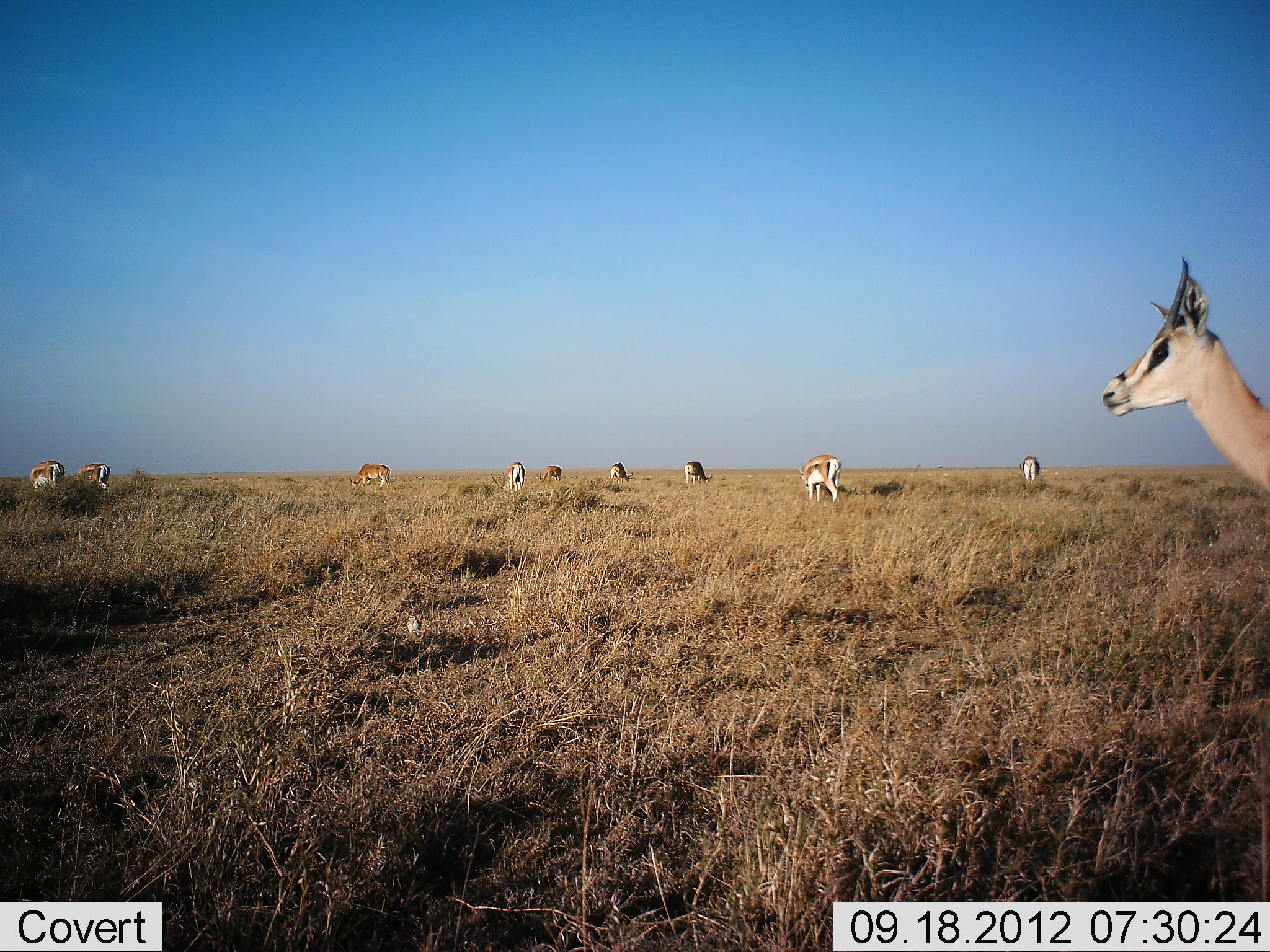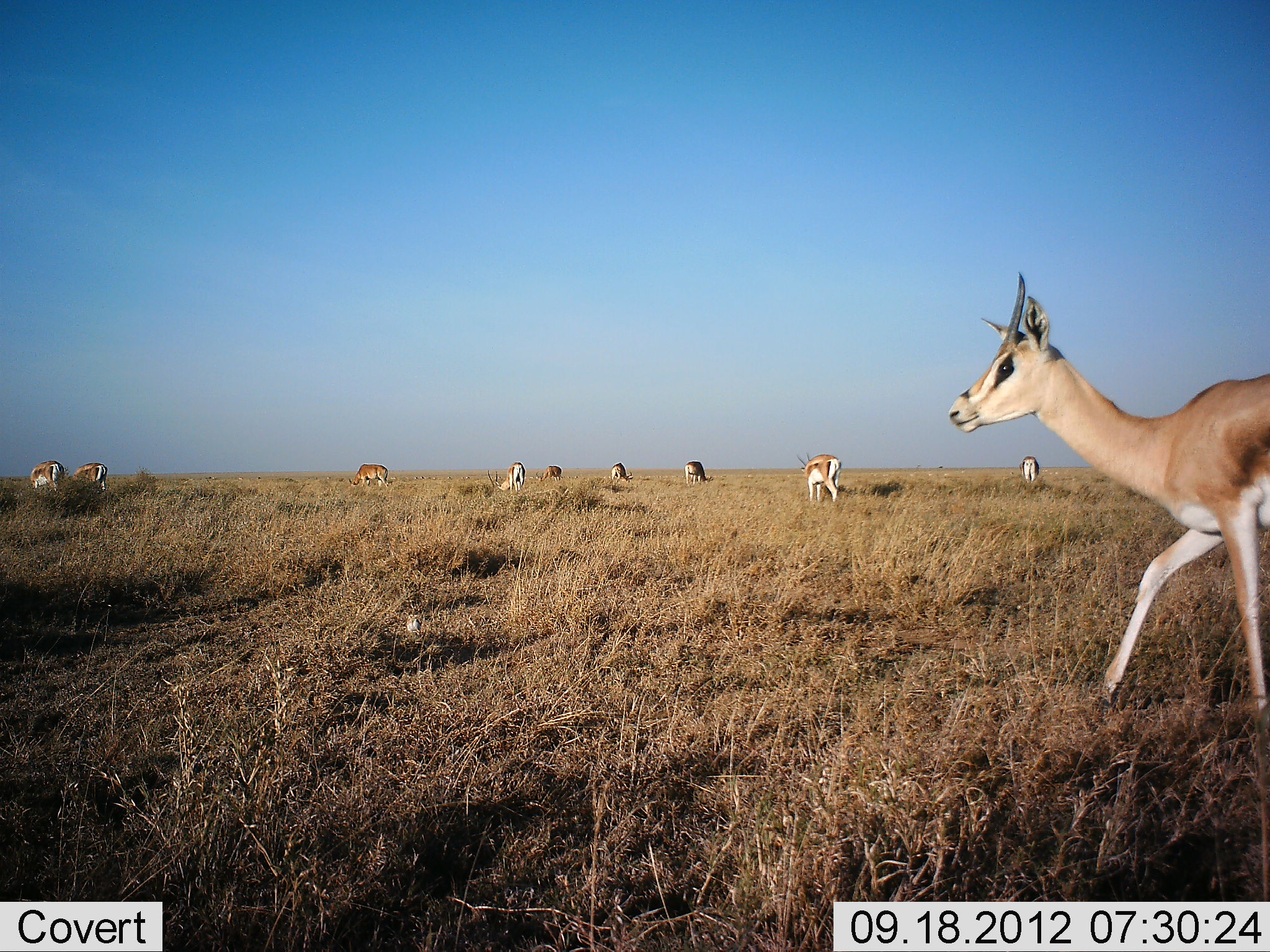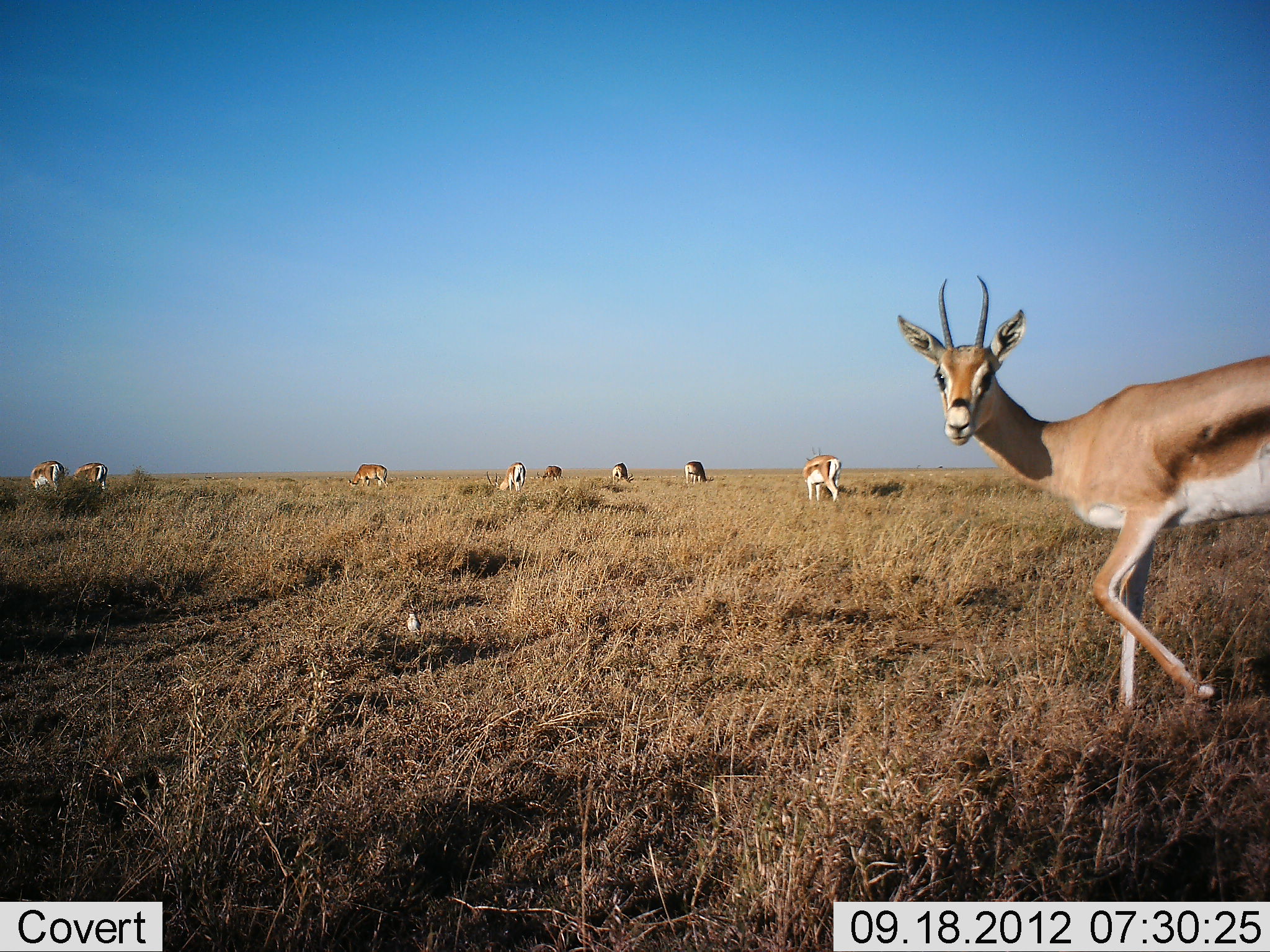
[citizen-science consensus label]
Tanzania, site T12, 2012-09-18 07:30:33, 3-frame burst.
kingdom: Animalia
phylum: Chordata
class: Mammalia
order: Artiodactyla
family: Bovidae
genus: Nanger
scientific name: Nanger granti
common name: grant's gazelle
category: gazellegrants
Gazellegrants (grant's gazelle) (Nanger granti), count 10. Behavior (volunteer vote fractions): standing 36%, resting 0%, moving 82%, interacting 9%. Young present (vote fraction): 0%. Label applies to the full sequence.